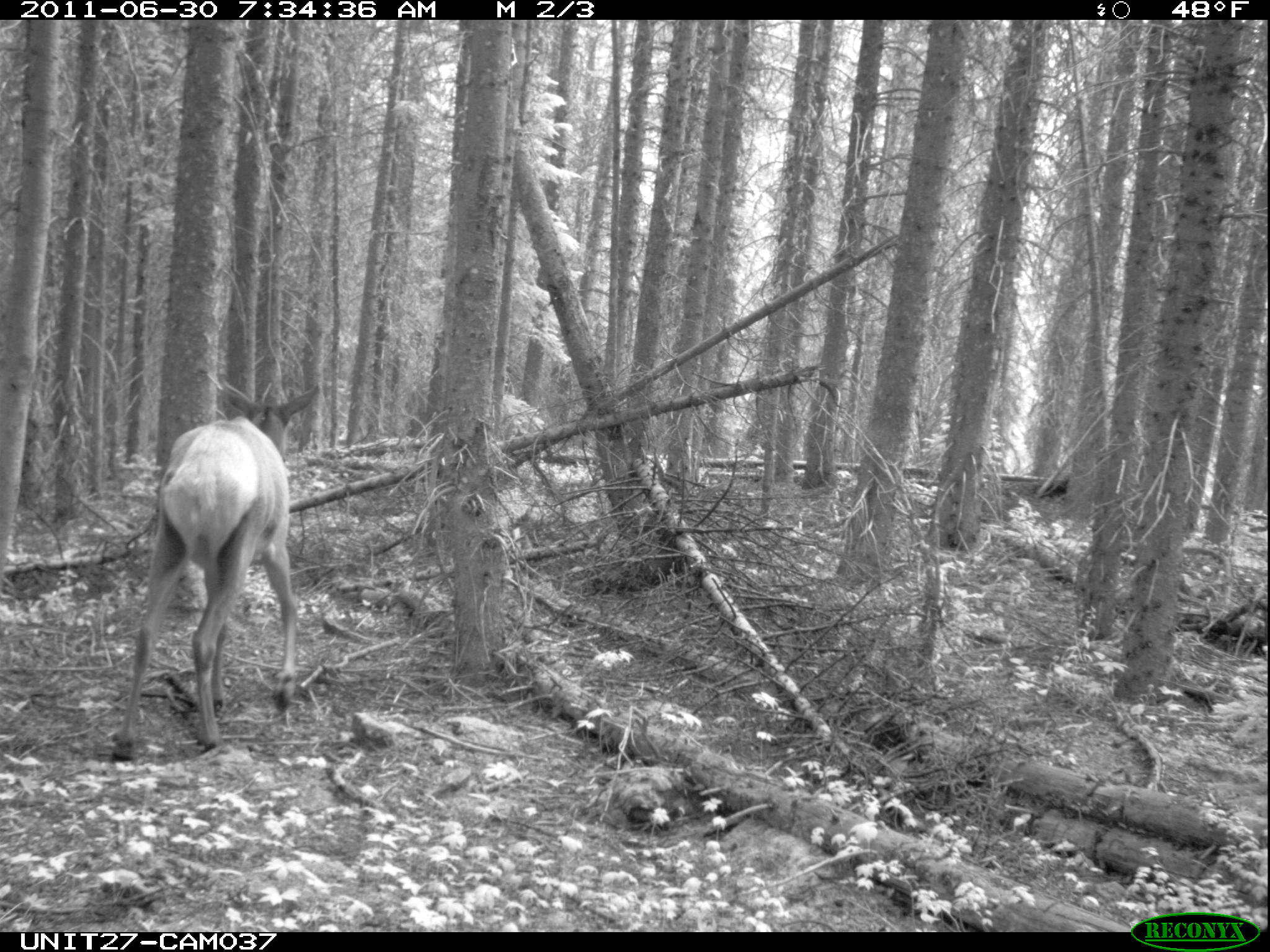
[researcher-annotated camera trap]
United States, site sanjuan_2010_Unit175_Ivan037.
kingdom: Animalia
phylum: Chordata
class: Mammalia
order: Artiodactyla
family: Cervidae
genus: Cervus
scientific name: Cervus elaphus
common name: red deer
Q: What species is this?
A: Cervus elaphus (red deer).